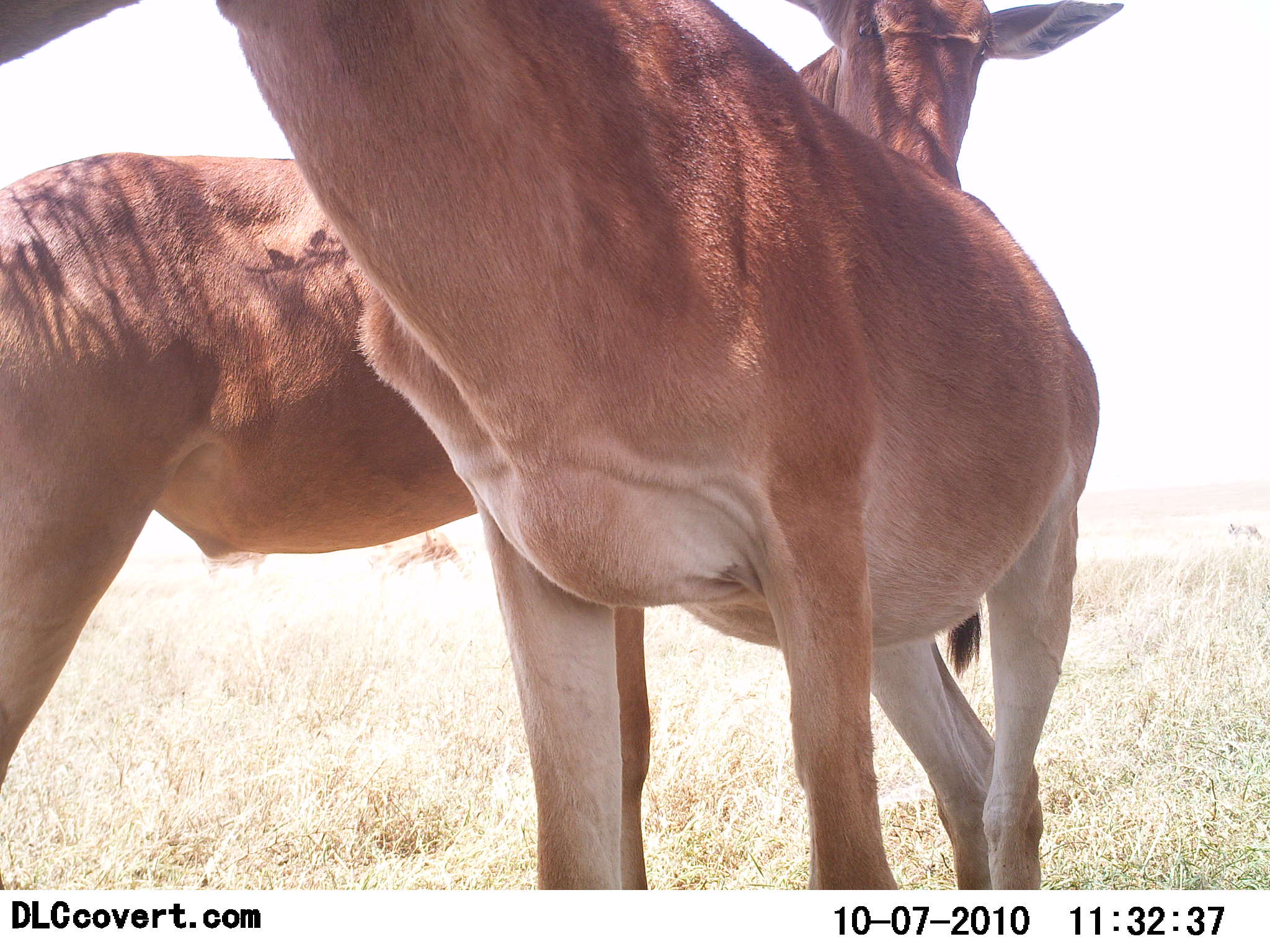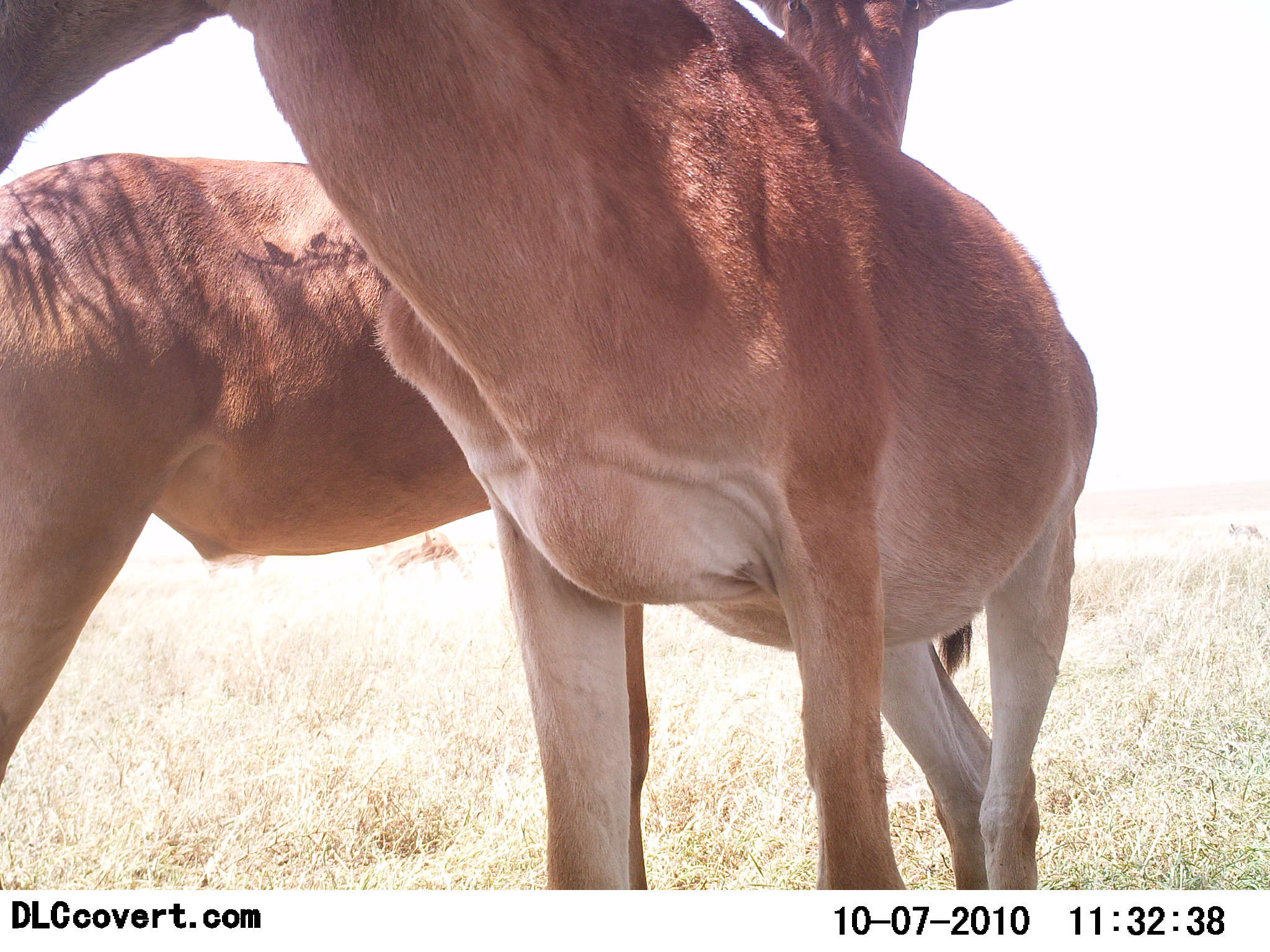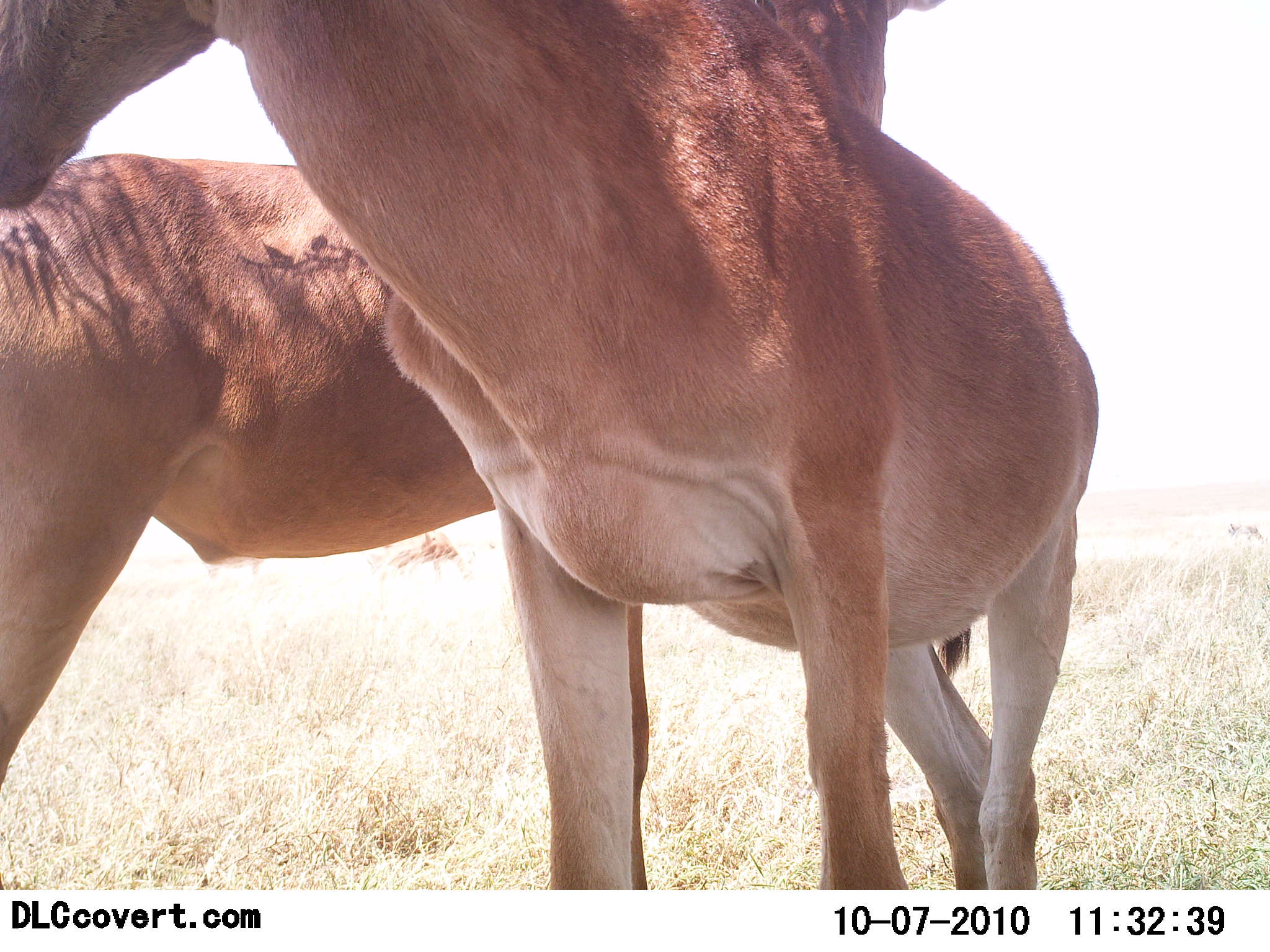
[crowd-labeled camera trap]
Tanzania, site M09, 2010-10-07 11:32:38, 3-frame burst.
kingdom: Animalia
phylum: Chordata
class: Mammalia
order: Artiodactyla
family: Bovidae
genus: Alcelaphus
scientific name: Alcelaphus buselaphus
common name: hartebeest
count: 2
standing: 81%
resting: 0%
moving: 0%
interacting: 38%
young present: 6%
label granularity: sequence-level